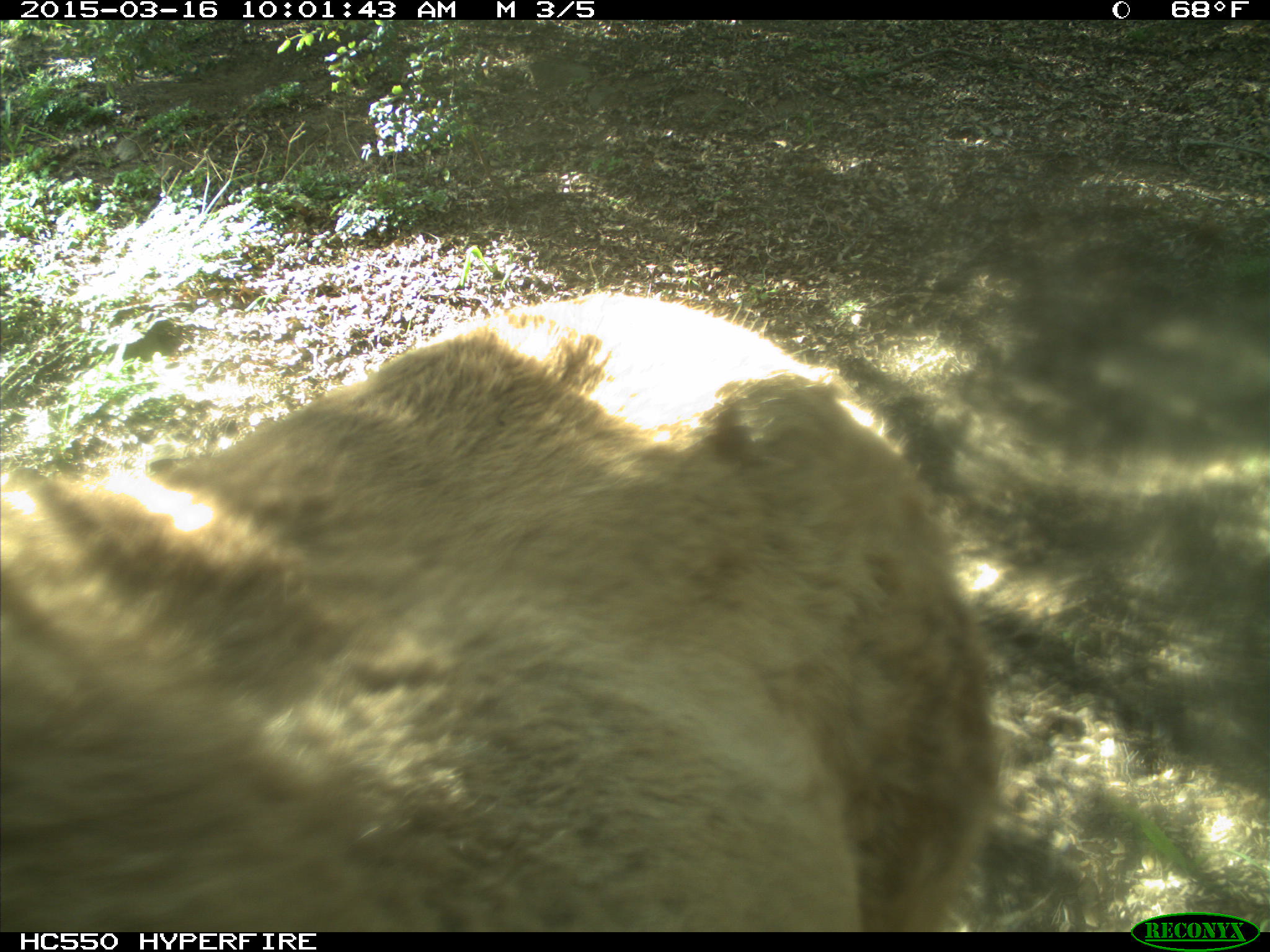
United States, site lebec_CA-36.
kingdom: Animalia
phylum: Chordata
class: Mammalia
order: Artiodactyla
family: Cervidae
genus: Cervus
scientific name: Cervus canadensis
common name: elk